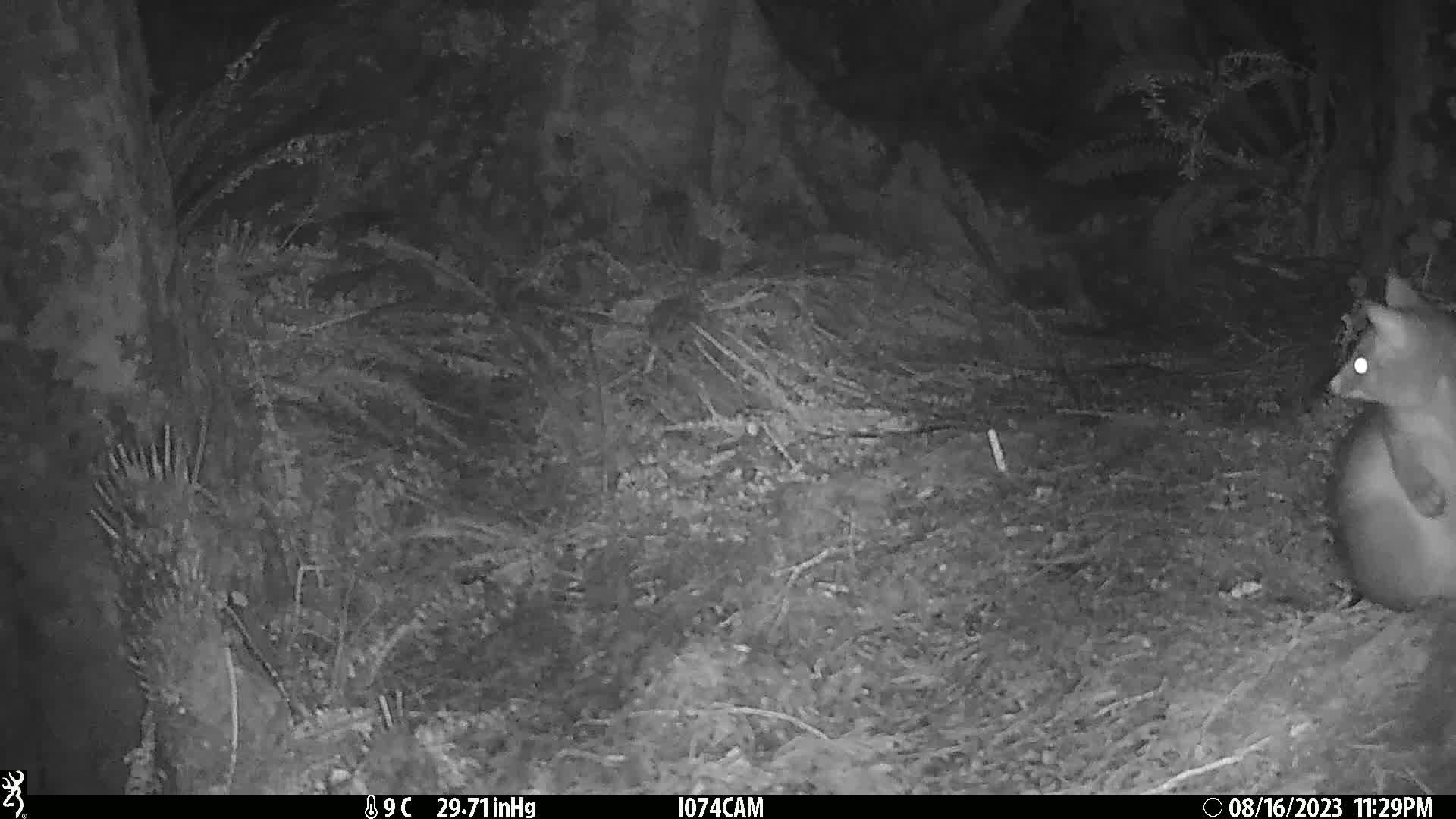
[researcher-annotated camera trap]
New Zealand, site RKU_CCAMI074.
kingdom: Animalia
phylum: Chordata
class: Mammalia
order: Diprotodontia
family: Phalangeridae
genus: Trichosurus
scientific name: Trichosurus vulpecula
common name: common brushtail possum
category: possum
Possum (common brushtail possum) (Trichosurus vulpecula).